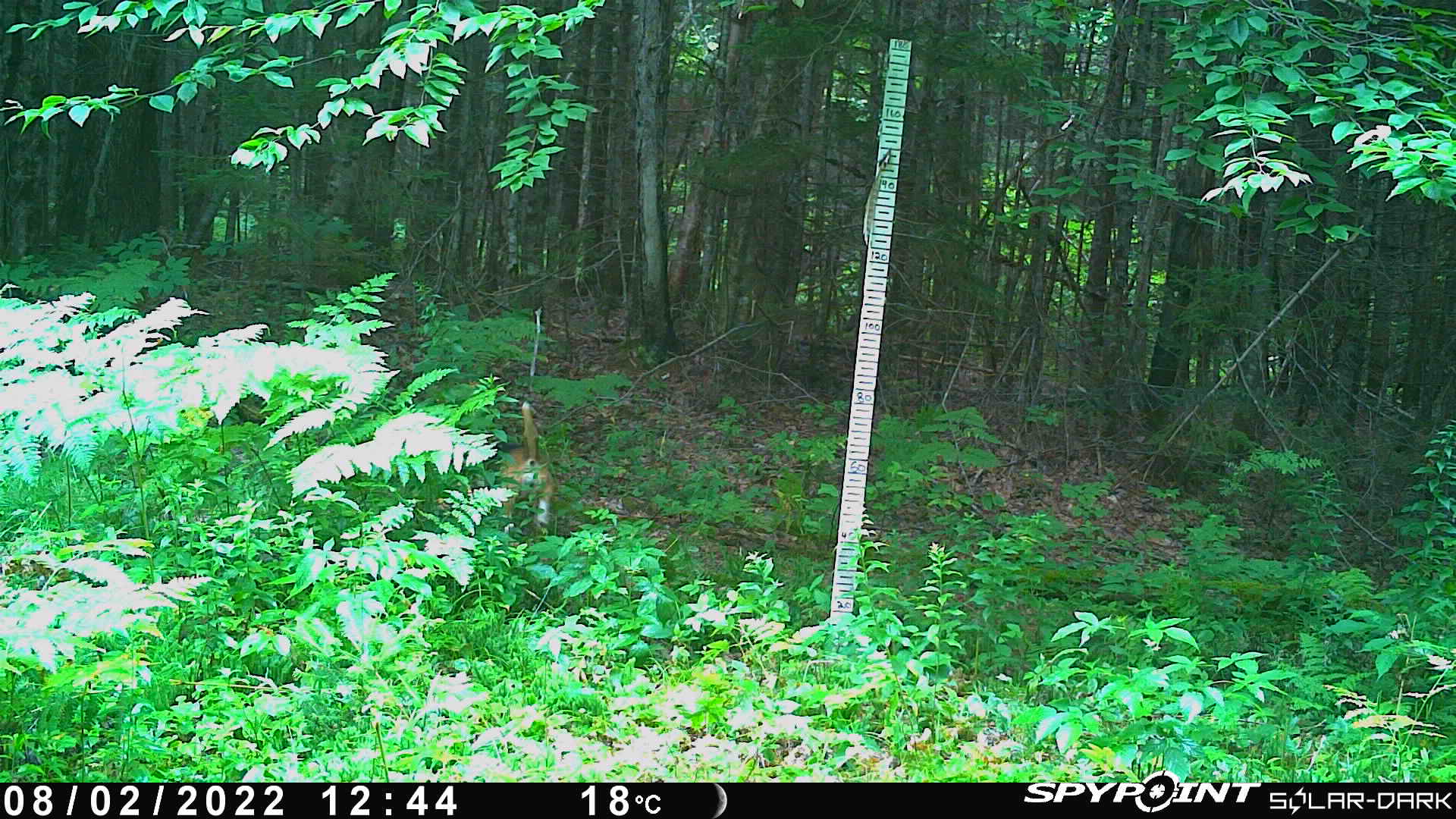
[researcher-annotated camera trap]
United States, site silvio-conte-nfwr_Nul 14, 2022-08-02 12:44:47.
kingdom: Animalia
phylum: Chordata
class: Mammalia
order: Carnivora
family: Canidae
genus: Canis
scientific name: Canis familiaris familiaris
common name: domestic dog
Domestic dog (Canis familiaris familiaris).